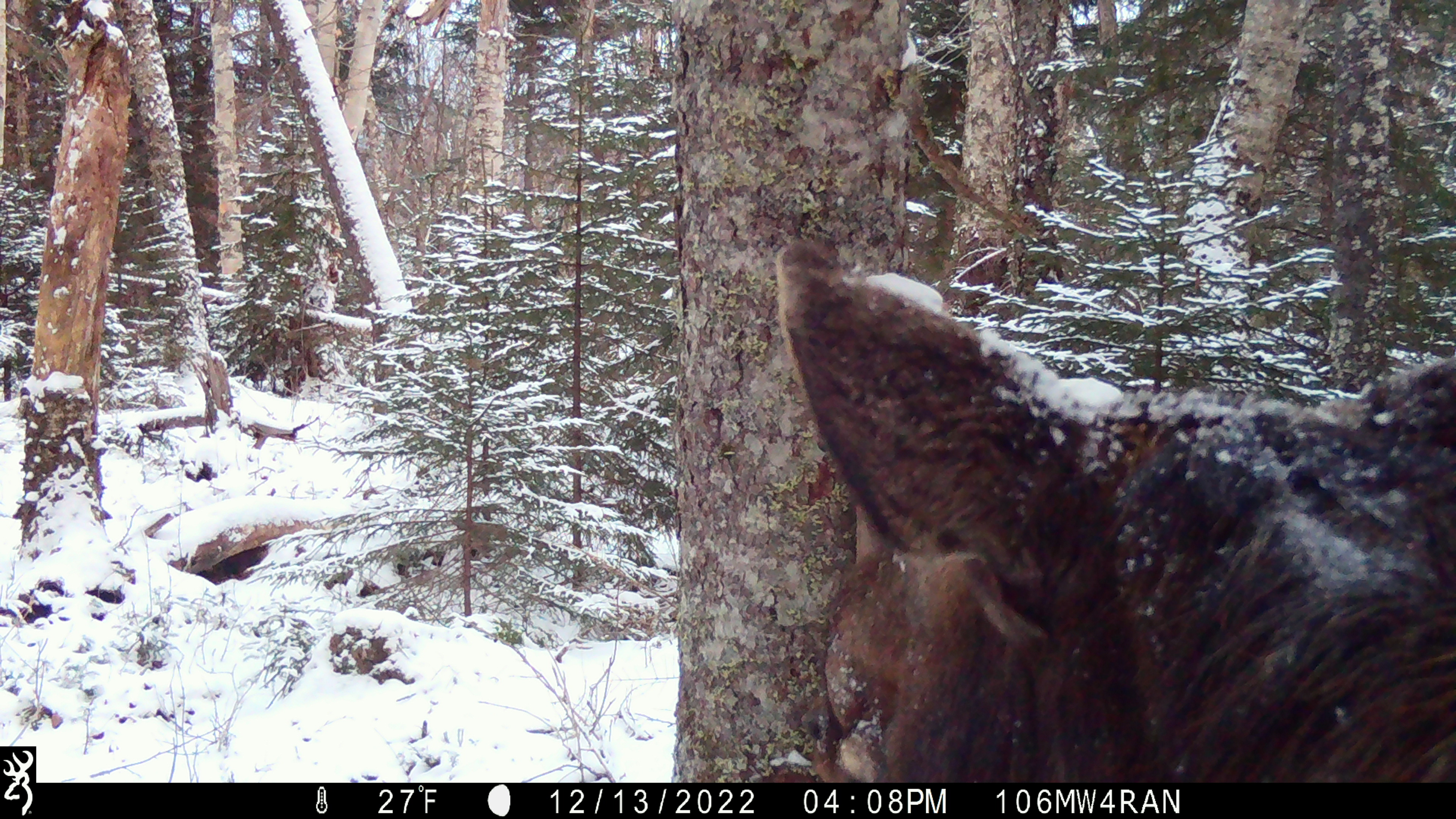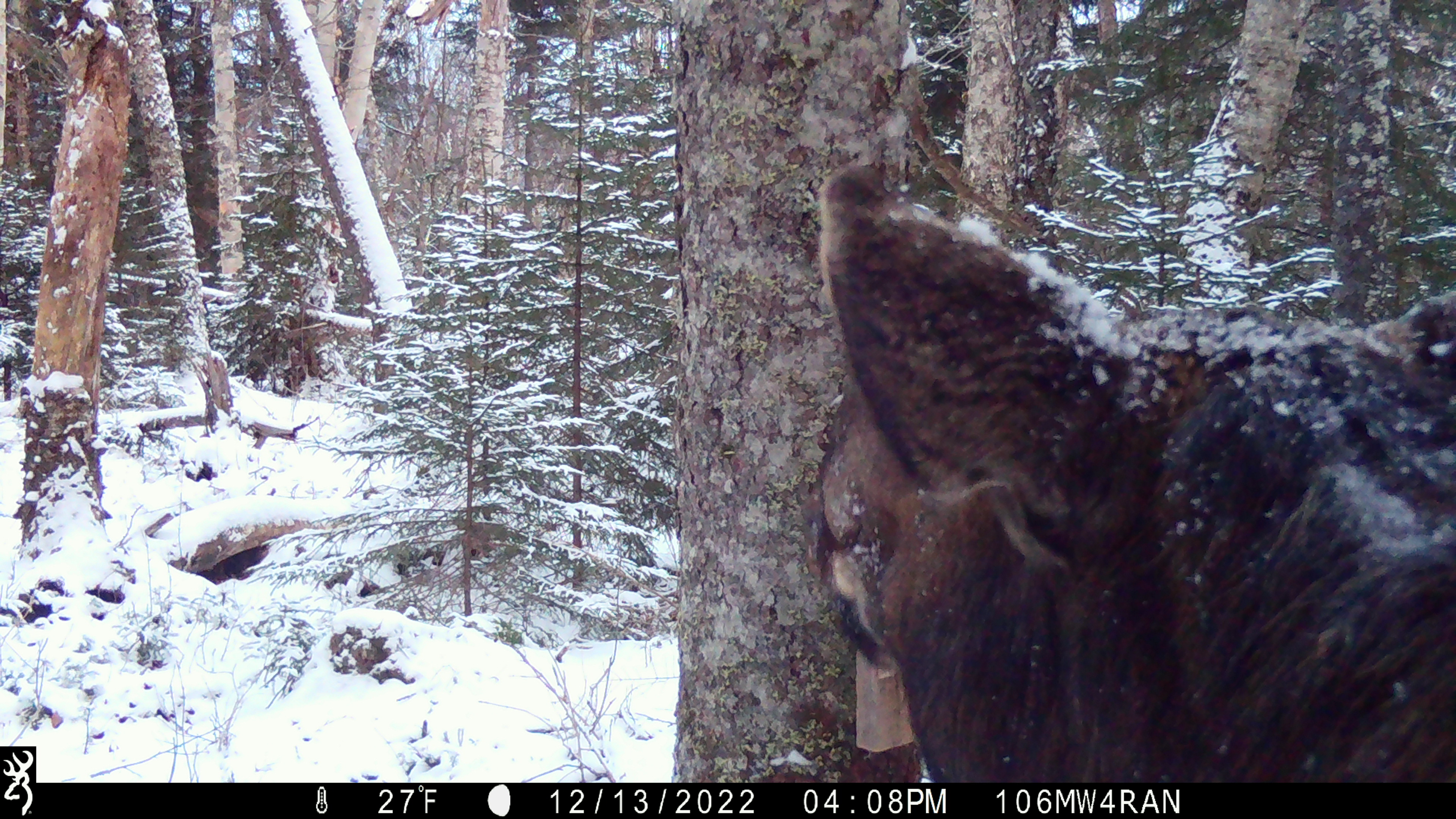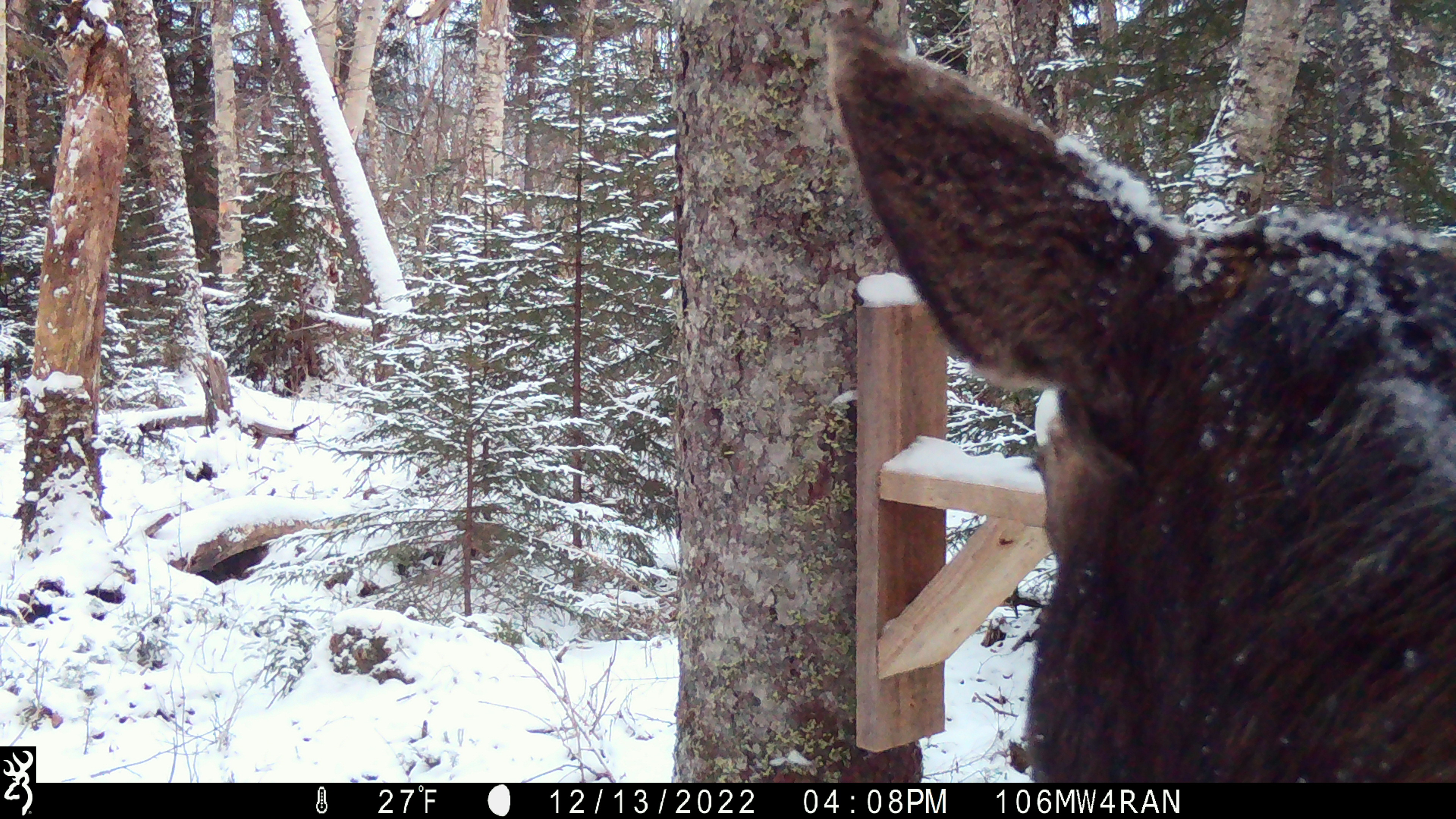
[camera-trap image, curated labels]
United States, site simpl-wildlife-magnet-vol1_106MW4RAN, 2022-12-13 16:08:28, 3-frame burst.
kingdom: Animalia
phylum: Chordata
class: Mammalia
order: Artiodactyla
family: Cervidae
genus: Alces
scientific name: Alces alces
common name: moose